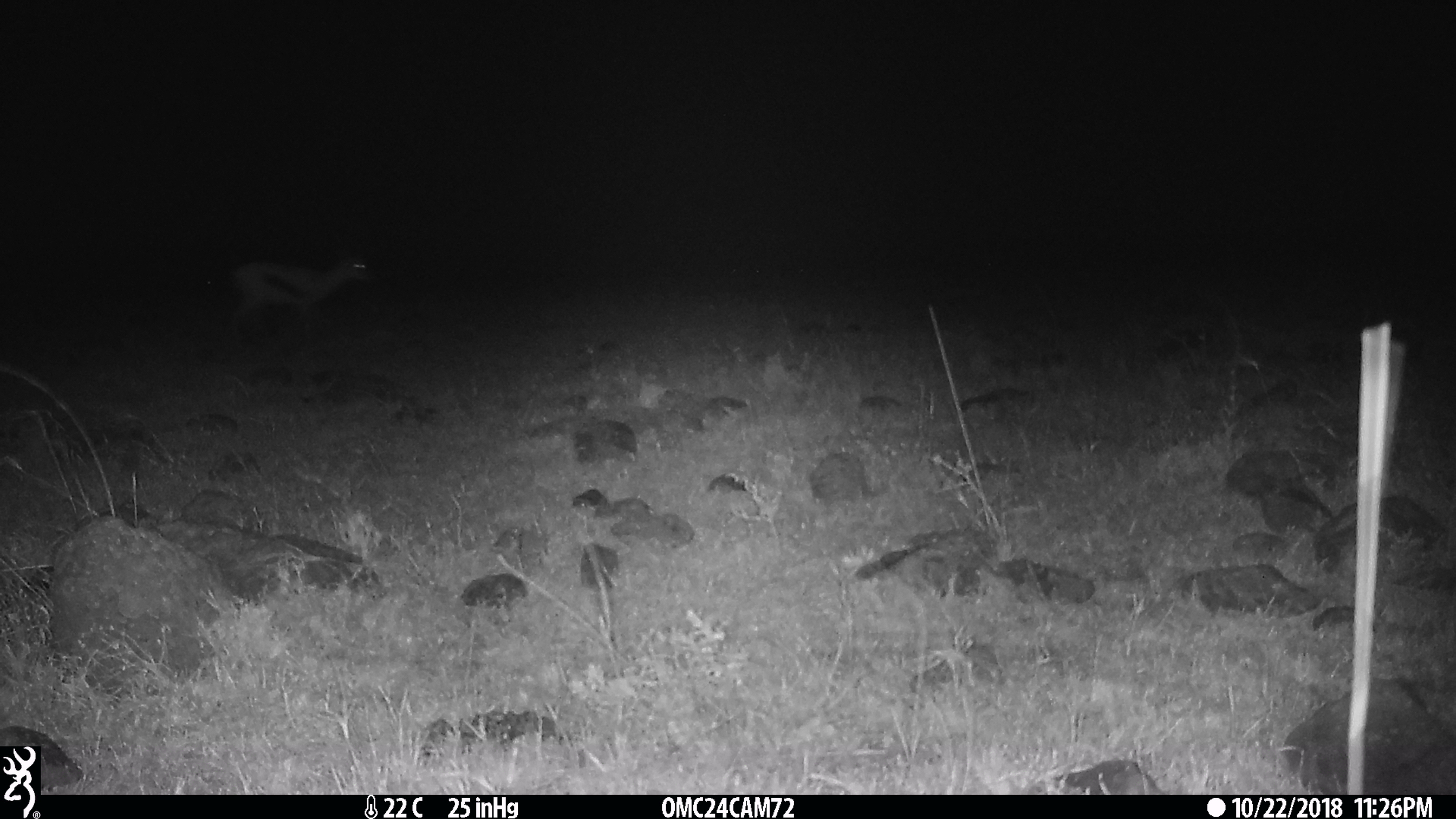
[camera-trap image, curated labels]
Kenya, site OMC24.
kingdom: Animalia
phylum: Chordata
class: Mammalia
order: Artiodactyla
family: Bovidae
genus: Eudorcas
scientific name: Eudorcas thomsonii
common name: thomon's gazelle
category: gazelle thomsons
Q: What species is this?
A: Gazelle thomsons (thomon's gazelle) (Eudorcas thomsonii).